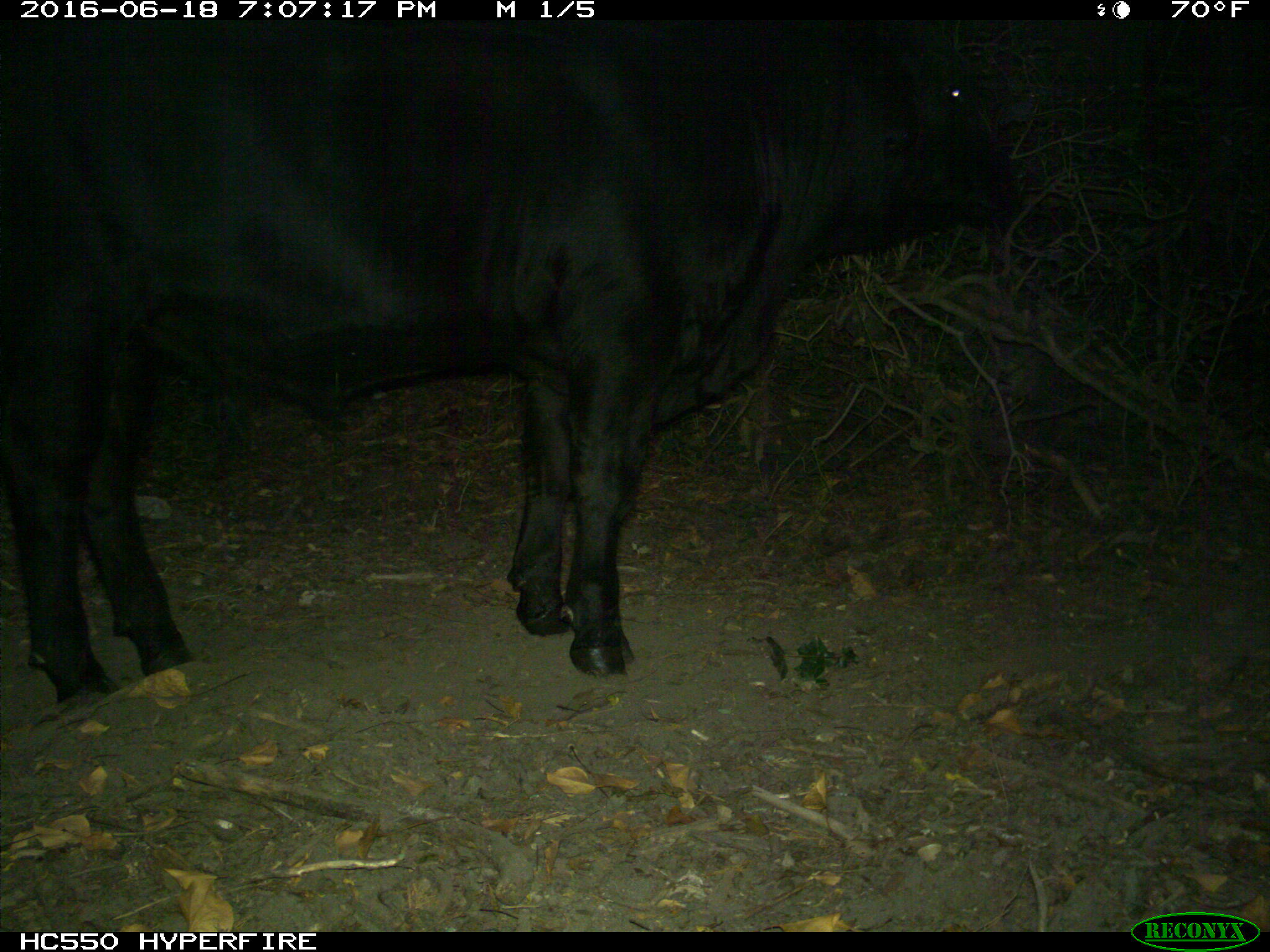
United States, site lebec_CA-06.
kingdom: Animalia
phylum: Chordata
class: Mammalia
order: Artiodactyla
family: Bovidae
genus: Bos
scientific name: Bos taurus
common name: domestic cow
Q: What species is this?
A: Bos taurus (domestic cow).